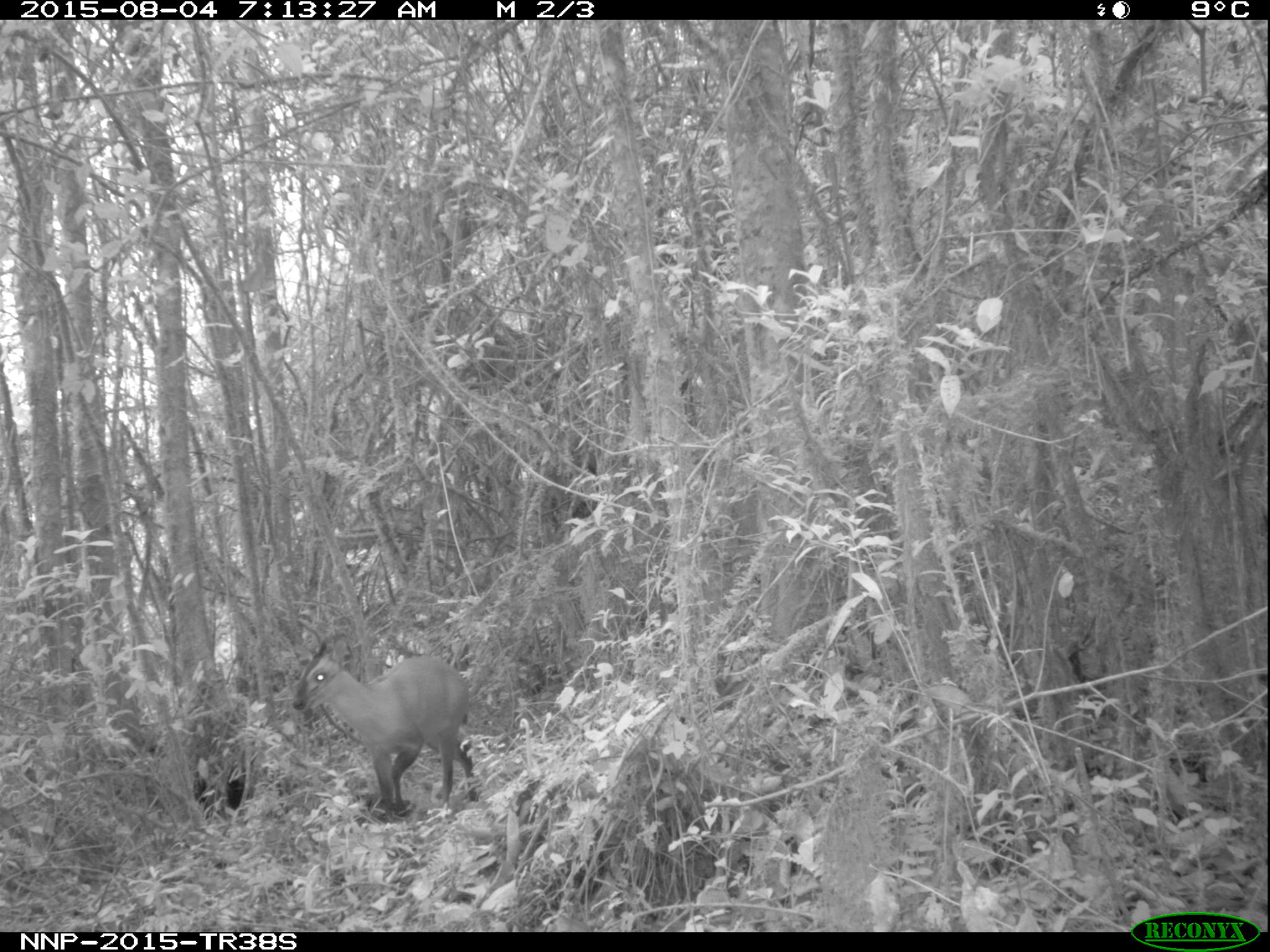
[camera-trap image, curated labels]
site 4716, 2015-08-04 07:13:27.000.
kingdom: Animalia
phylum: Chordata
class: Mammalia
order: Artiodactyla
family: Bovidae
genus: Cephalophus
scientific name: Cephalophus nigrifrons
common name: black-fronted duiker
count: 1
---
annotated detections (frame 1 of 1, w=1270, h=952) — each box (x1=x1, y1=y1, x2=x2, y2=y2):
cephalophus nigrifrons: (x1=291, y1=642, x2=477, y2=823)